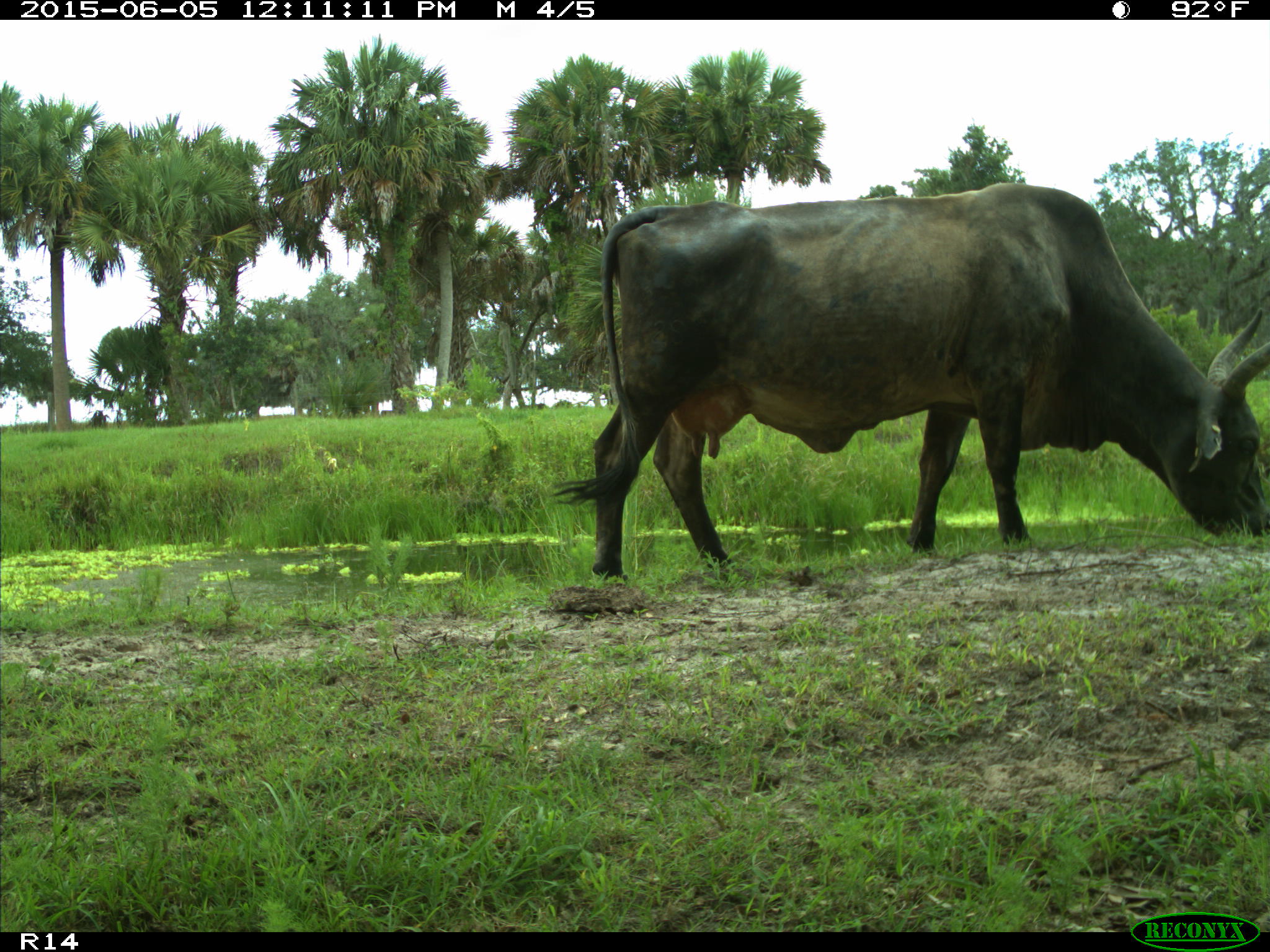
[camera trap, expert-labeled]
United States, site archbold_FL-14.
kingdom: Animalia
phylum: Chordata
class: Mammalia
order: Artiodactyla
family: Bovidae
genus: Bos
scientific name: Bos taurus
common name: domestic cow